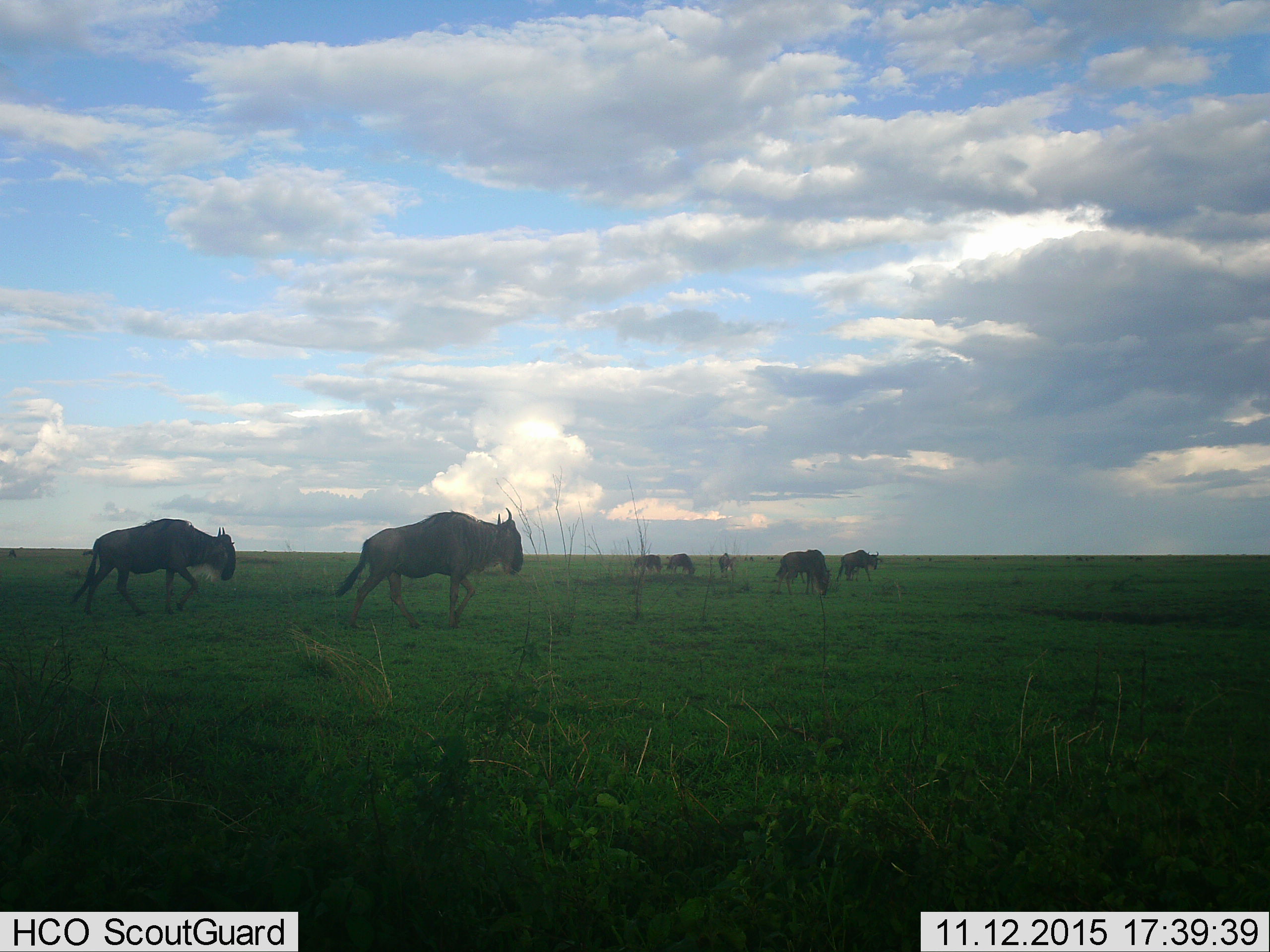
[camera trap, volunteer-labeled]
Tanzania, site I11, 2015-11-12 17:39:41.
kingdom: Animalia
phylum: Chordata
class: Mammalia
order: Artiodactyla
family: Bovidae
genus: Connochaetes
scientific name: Connochaetes taurinus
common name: blue wildebeest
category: wildebeest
Wildebeest (blue wildebeest) (Connochaetes taurinus), count 7. Behavior (volunteer vote fractions): standing 22%, resting 0%, moving 89%, interacting 0%. Young present (vote fraction): 0%. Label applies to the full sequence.